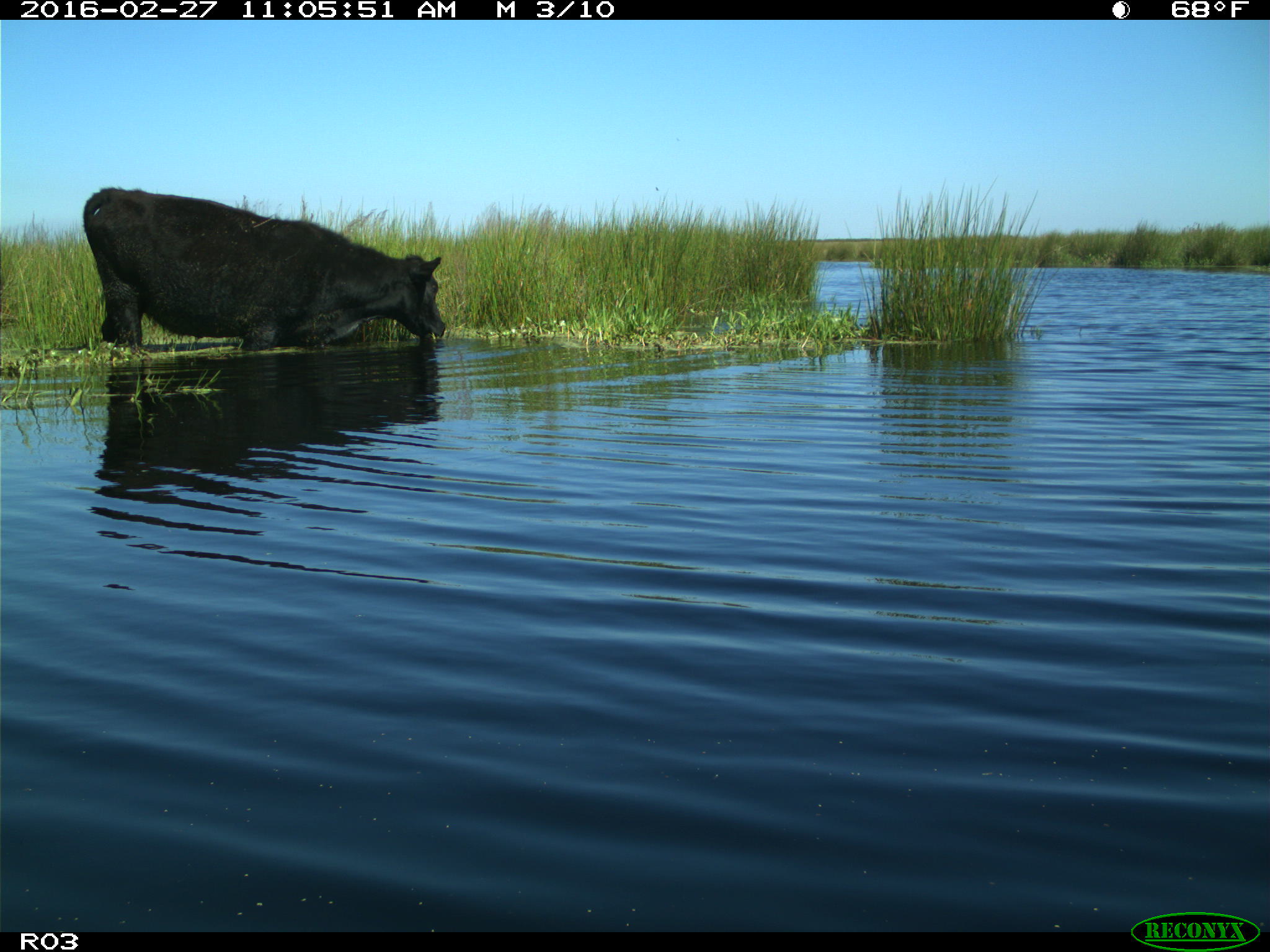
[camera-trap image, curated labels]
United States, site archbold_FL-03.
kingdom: Animalia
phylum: Chordata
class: Mammalia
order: Artiodactyla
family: Bovidae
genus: Bos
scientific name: Bos taurus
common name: domestic cow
Bos taurus (domestic cow).